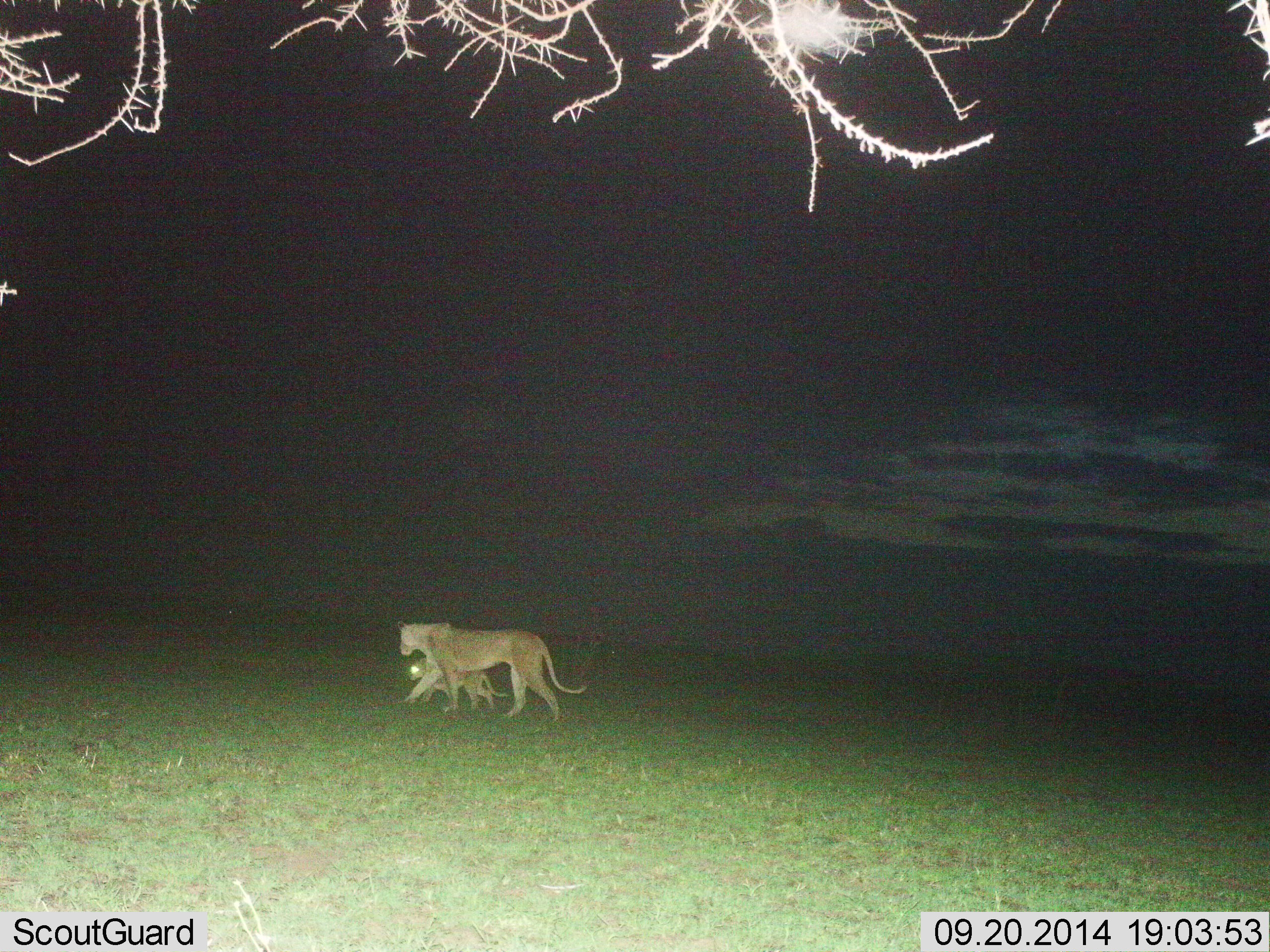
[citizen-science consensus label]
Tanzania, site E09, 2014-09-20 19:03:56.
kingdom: Animalia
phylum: Chordata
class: Mammalia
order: Carnivora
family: Felidae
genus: Panthera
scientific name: Panthera leo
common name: lion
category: lionfemale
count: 2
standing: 10%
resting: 0%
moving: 90%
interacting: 0%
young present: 70%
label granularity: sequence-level